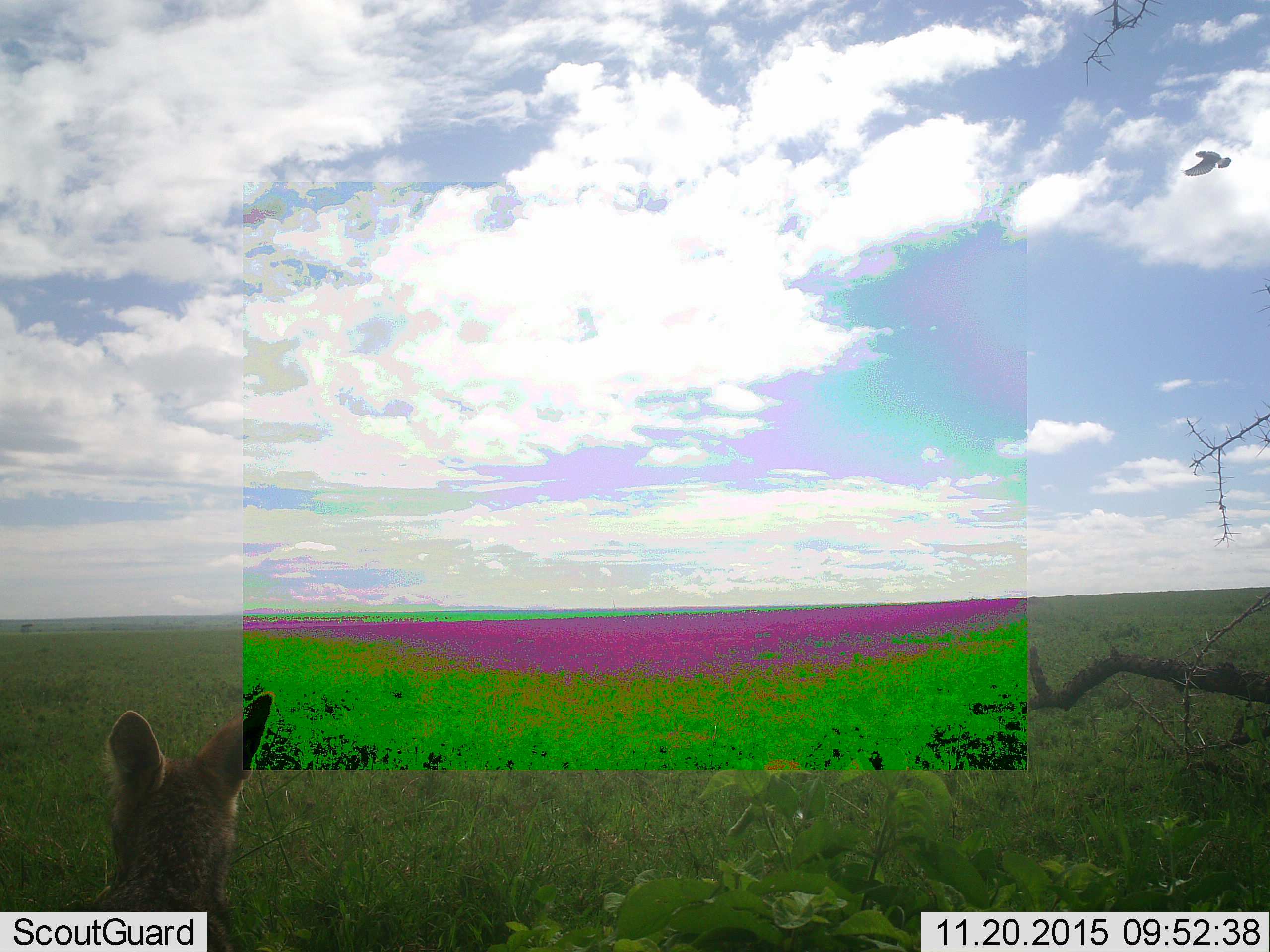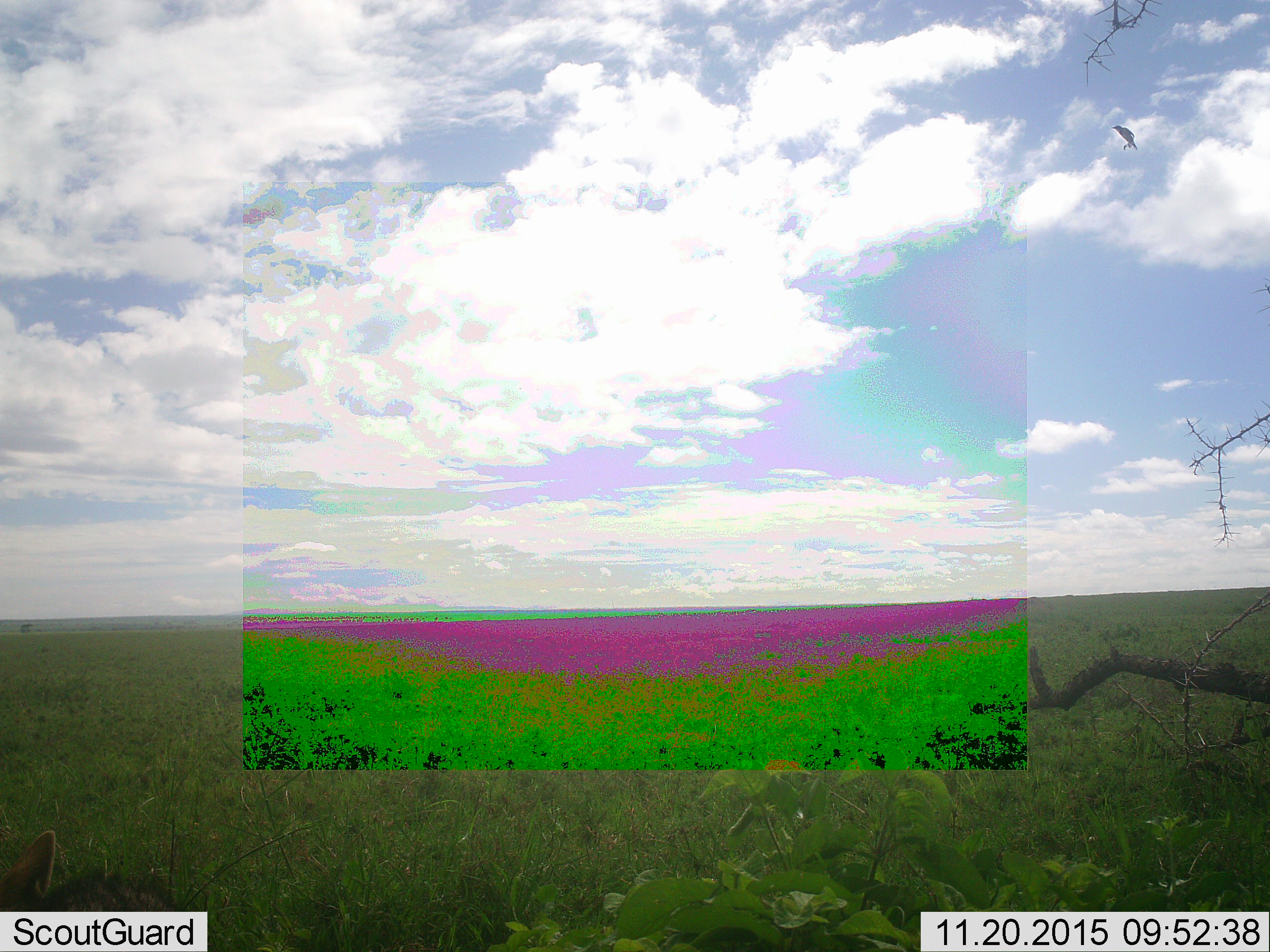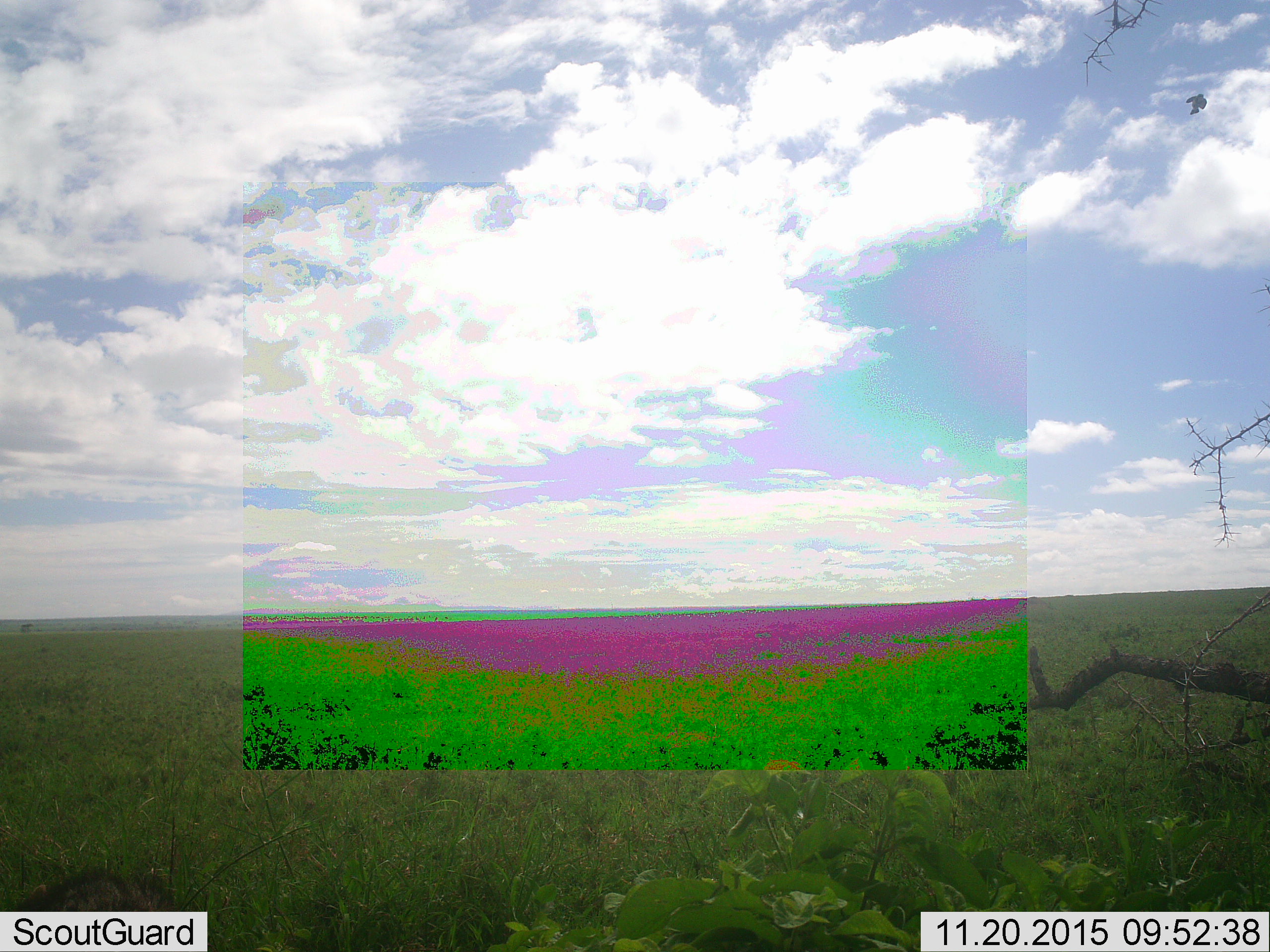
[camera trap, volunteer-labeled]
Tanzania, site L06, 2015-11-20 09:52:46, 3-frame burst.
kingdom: Animalia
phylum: Chordata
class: Mammalia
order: Carnivora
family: Canidae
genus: Lupulella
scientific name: Lupulella mesomelas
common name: black-backed jackal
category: jackal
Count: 1.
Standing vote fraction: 67%.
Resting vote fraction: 0%.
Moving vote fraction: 33%.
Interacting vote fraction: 0%.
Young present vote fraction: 0%.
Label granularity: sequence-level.